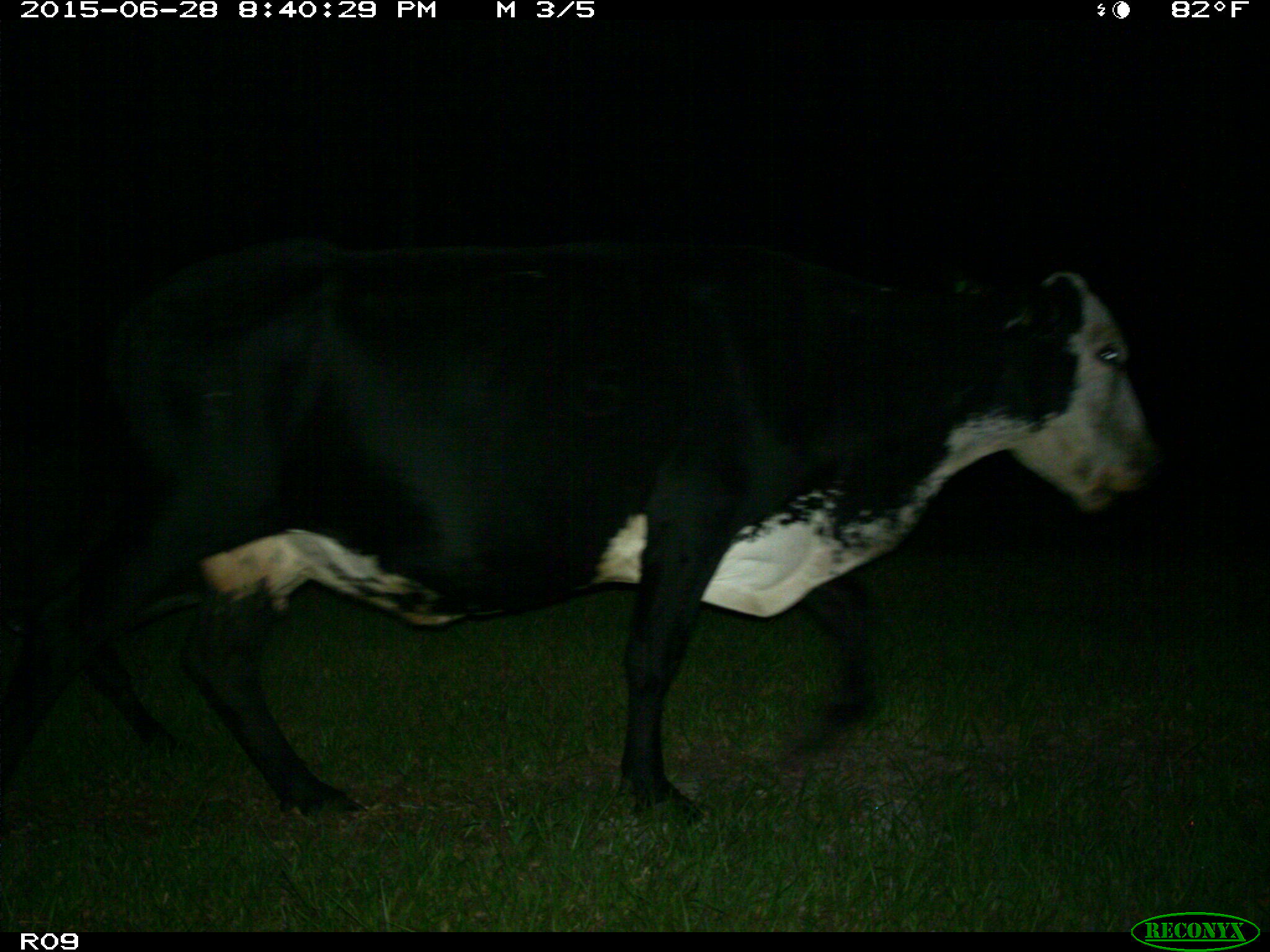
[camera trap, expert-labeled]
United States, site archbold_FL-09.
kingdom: Animalia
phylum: Chordata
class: Mammalia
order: Artiodactyla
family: Bovidae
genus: Bos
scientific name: Bos taurus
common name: domestic cow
Bos taurus (domestic cow).